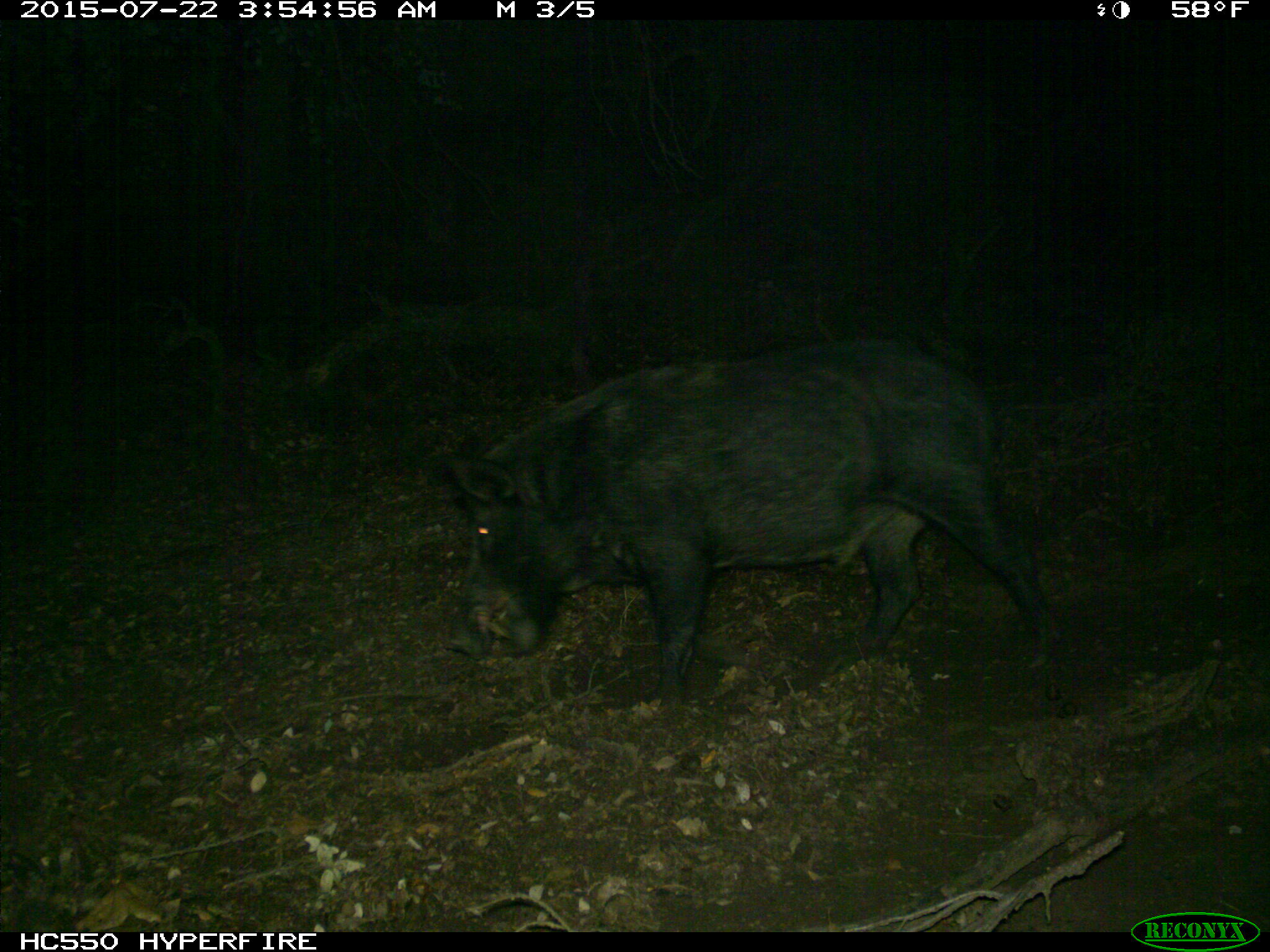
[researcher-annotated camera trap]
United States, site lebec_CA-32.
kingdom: Animalia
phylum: Chordata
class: Mammalia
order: Artiodactyla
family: Suidae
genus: Sus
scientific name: Sus scrofa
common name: wild boar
Sus scrofa (wild boar).